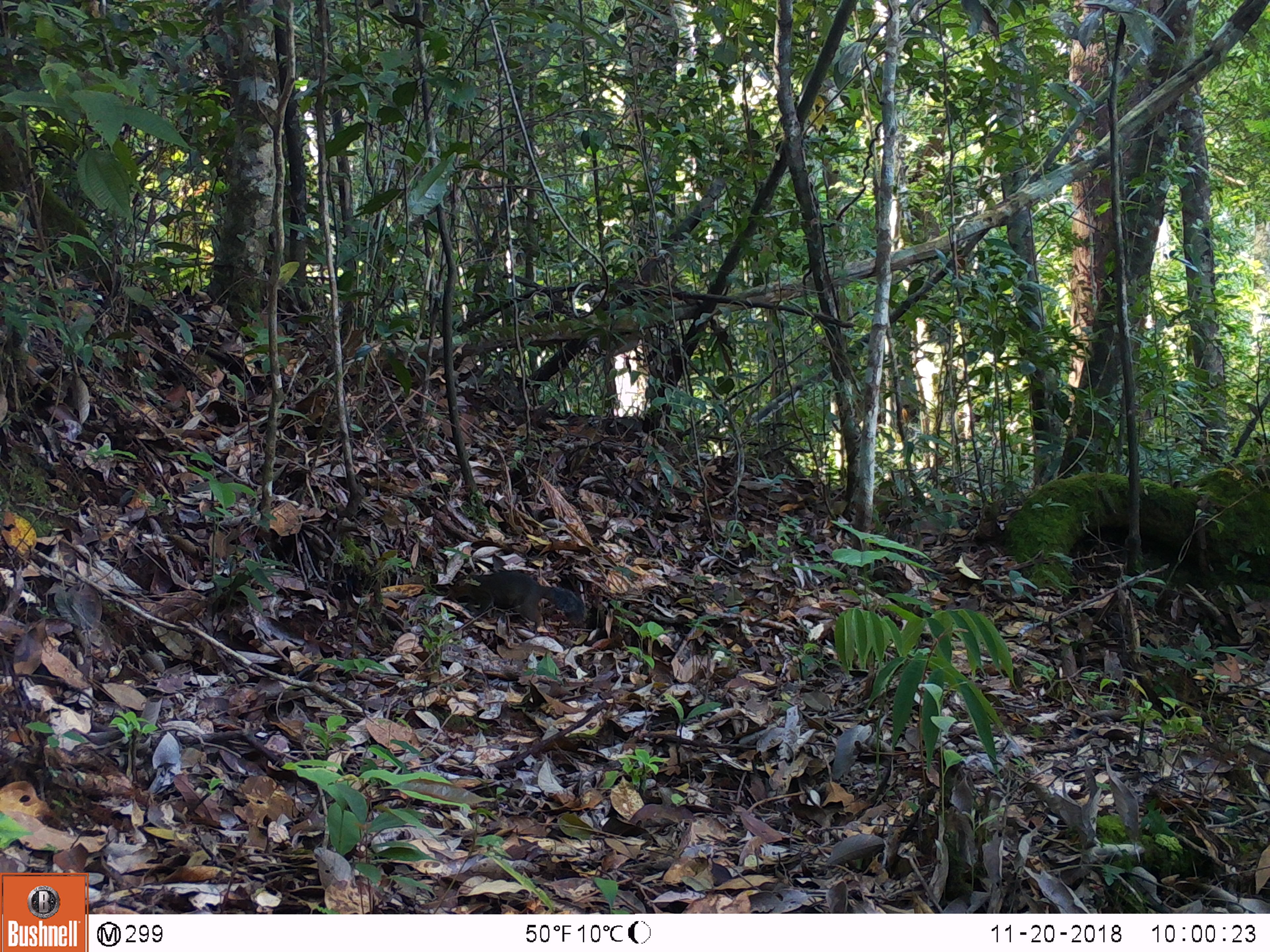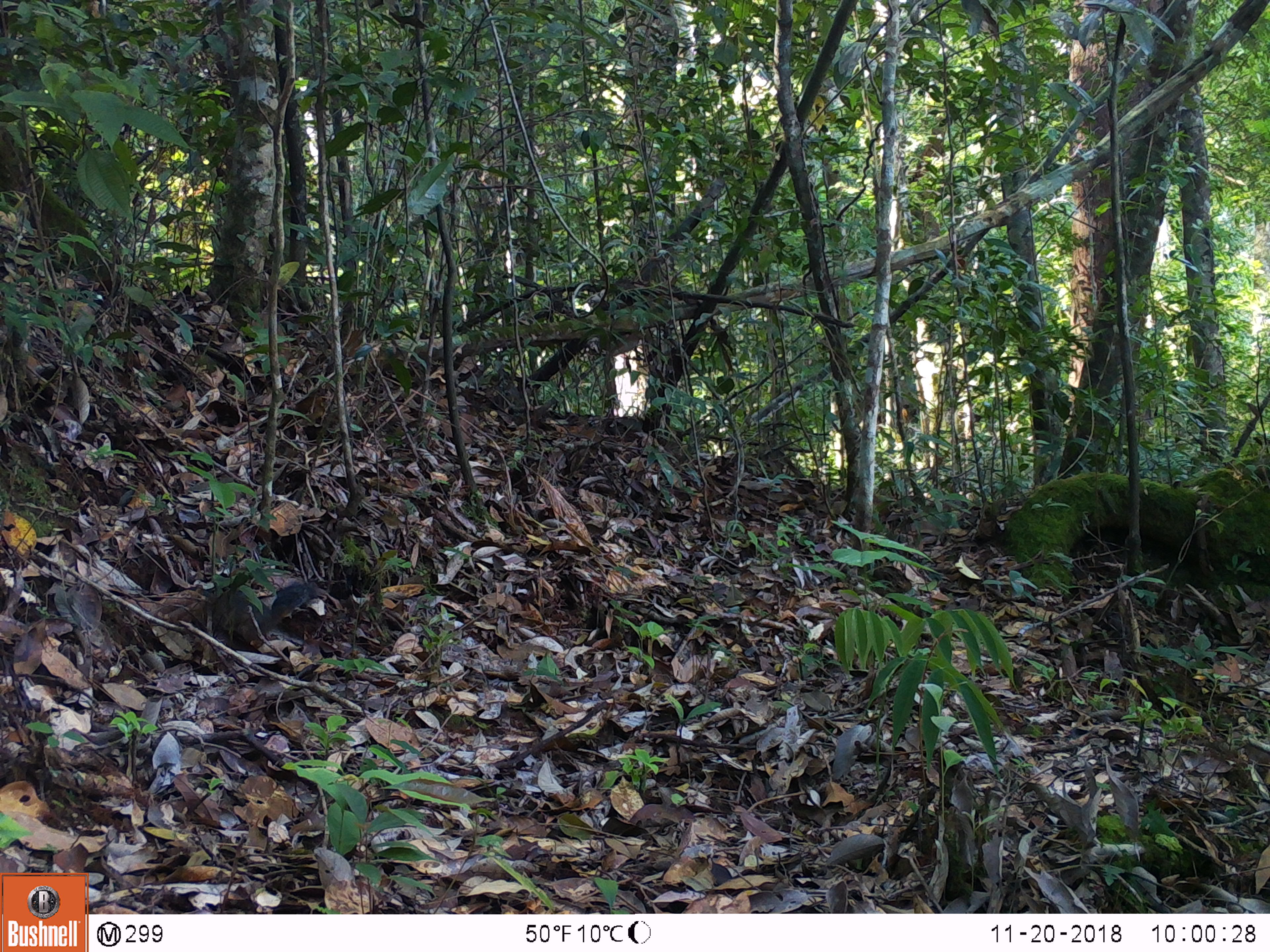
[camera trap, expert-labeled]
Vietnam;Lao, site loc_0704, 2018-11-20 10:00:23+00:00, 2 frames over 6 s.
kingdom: Animalia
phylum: Chordata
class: Mammalia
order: Rodentia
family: Sciuridae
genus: Dremomys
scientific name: Dremomys rufigenis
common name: red-cheeked squirrel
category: red cheeked squirrel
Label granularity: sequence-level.